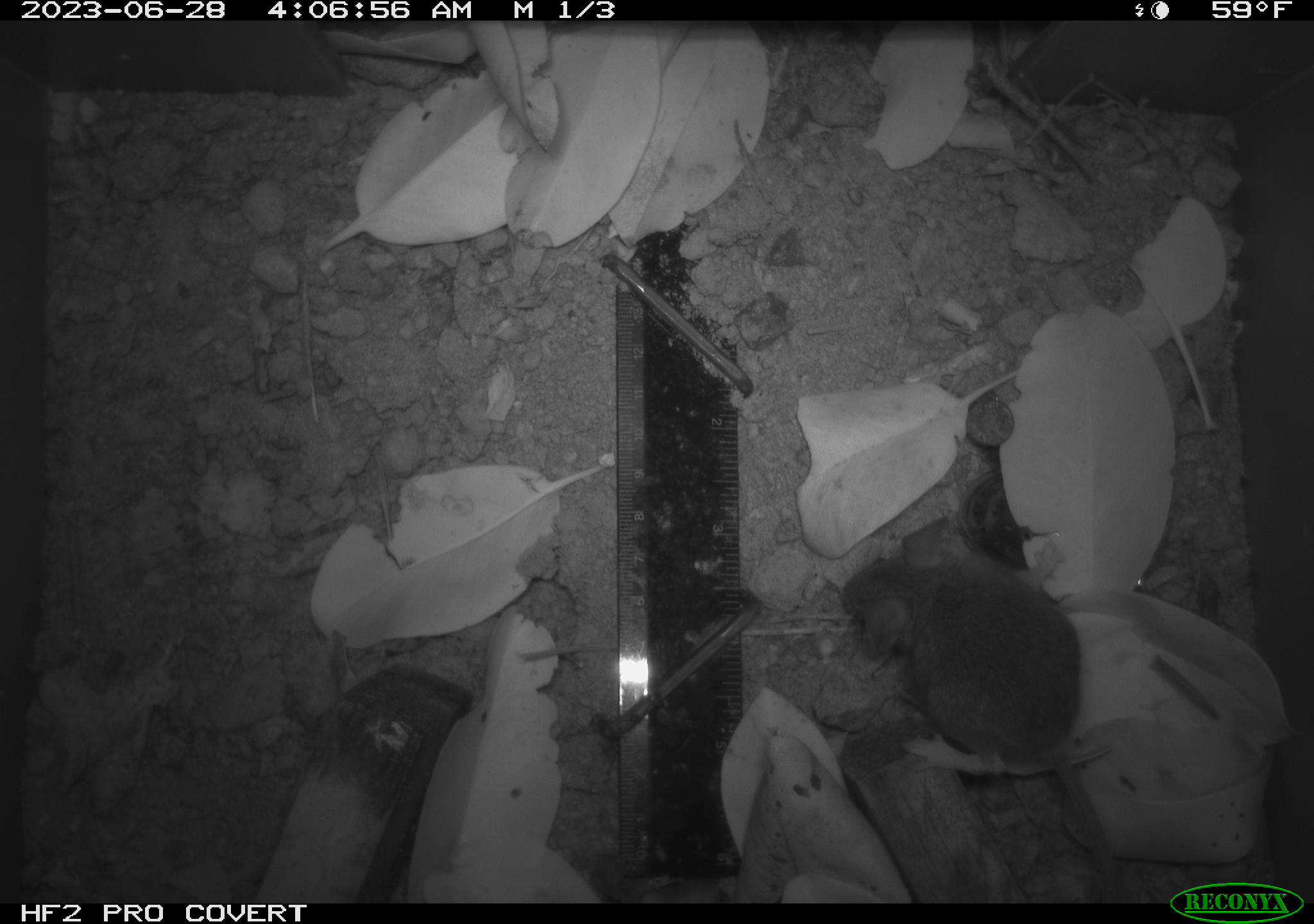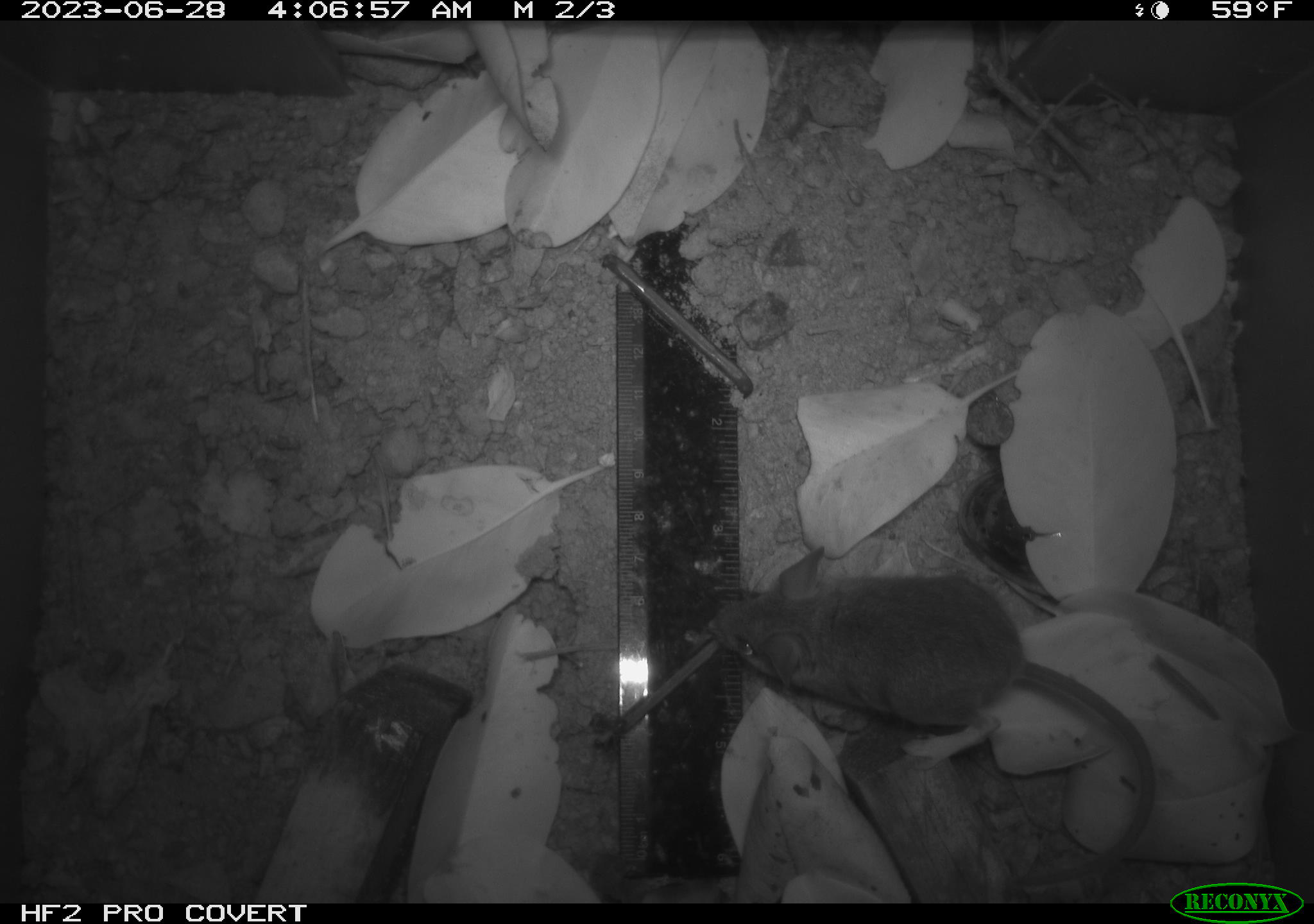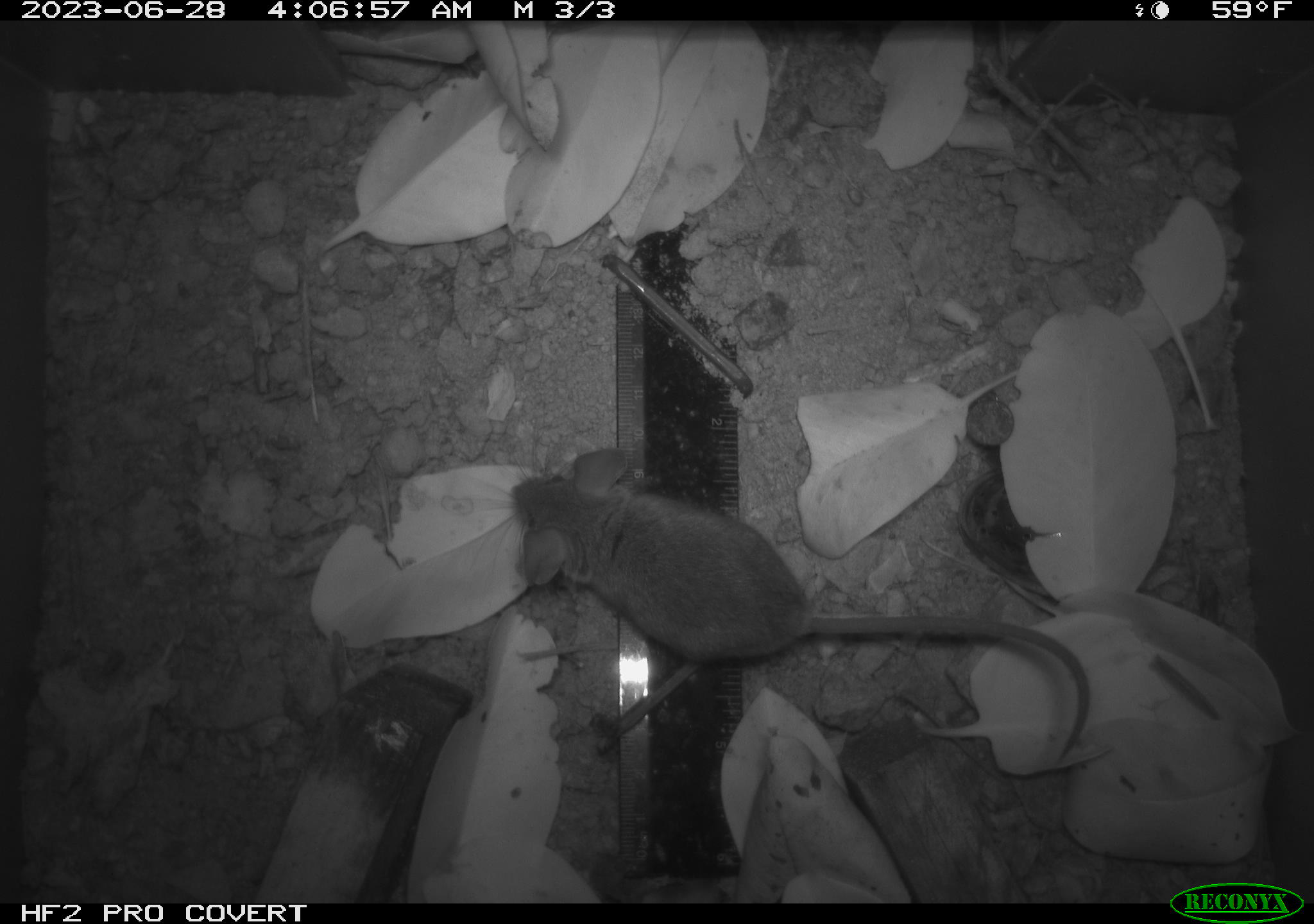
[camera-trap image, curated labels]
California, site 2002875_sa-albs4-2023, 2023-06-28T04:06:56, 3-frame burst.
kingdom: Animalia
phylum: Chordata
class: Mammalia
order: Rodentia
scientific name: Rodentia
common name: mouse species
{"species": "mouse species (Rodentia)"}